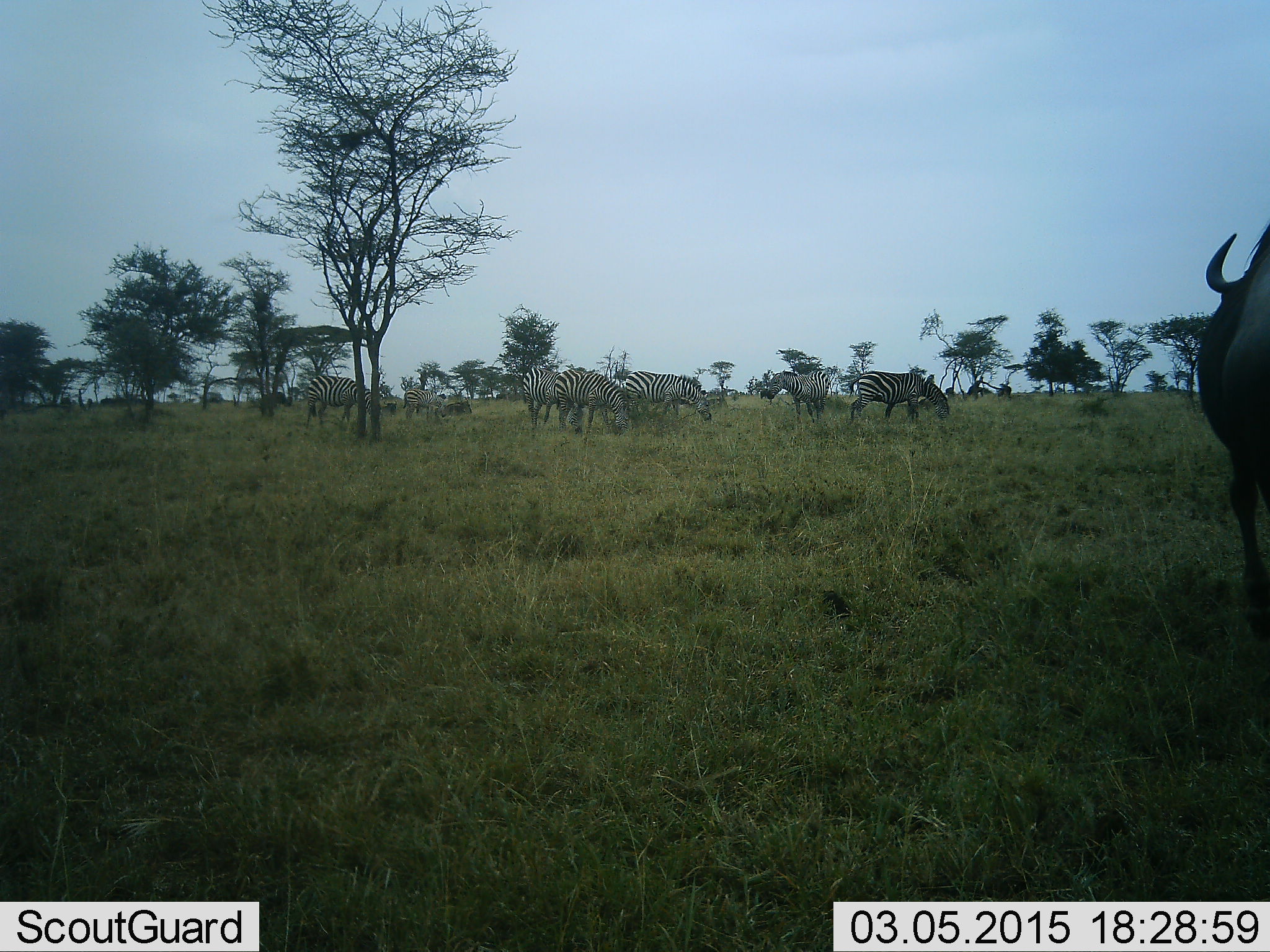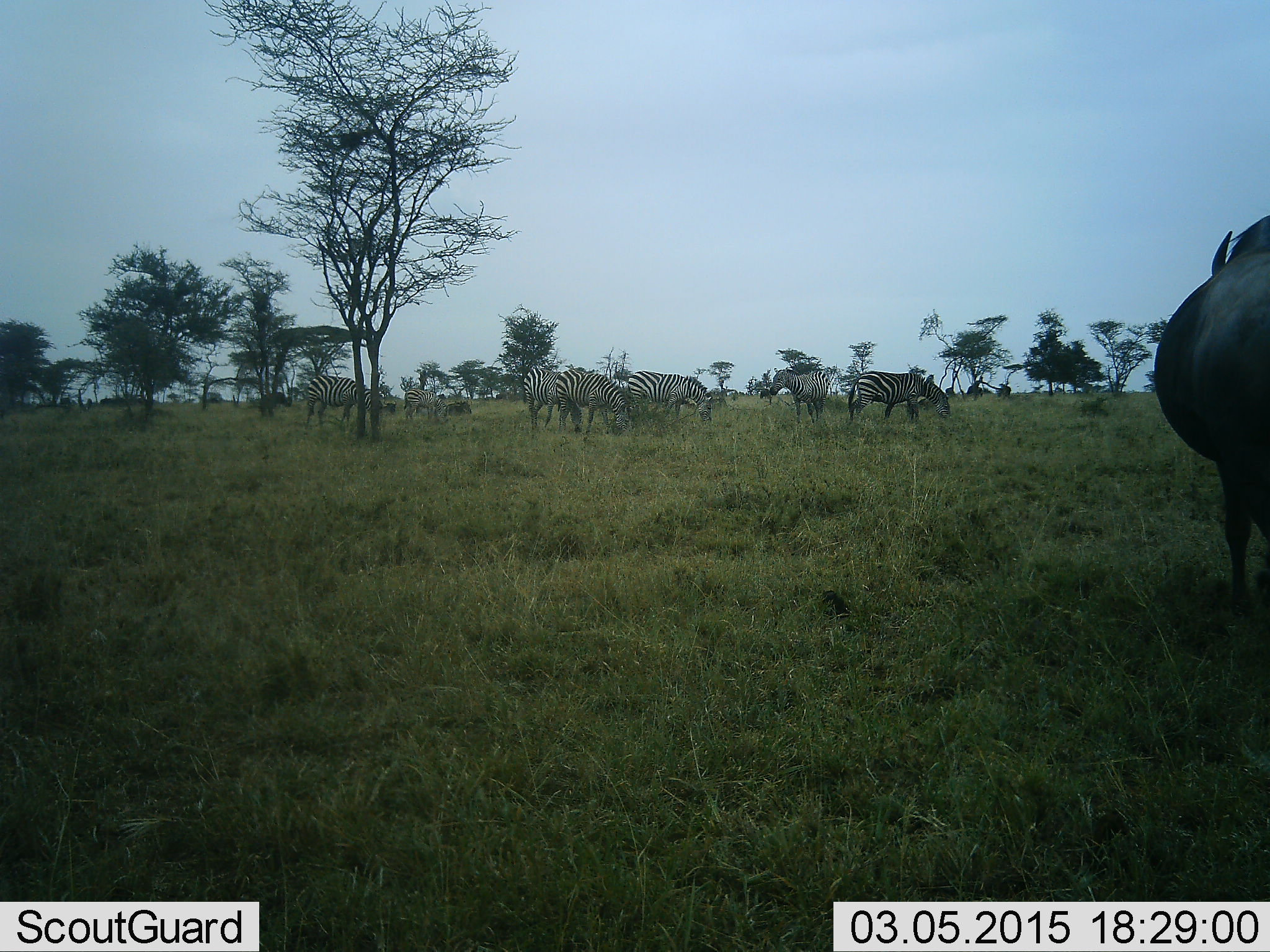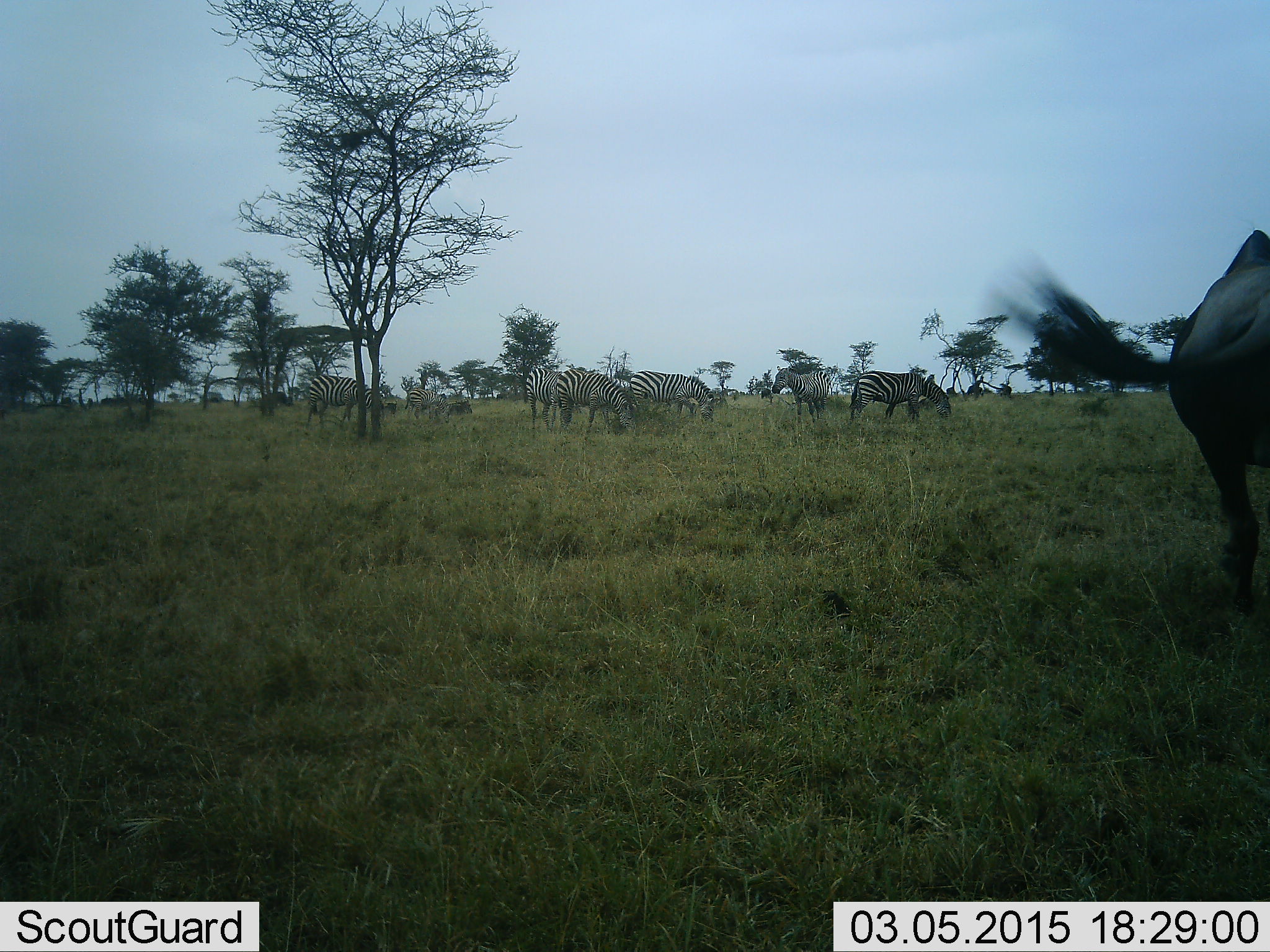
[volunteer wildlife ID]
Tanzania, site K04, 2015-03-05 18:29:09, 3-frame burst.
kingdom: Animalia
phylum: Chordata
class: Mammalia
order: Artiodactyla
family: Bovidae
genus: Connochaetes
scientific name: Connochaetes taurinus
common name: blue wildebeest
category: wildebeest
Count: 1.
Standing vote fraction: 60%.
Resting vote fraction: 0%.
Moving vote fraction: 40%.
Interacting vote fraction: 0%.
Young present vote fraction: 0%.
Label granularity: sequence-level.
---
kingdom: Animalia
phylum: Chordata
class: Mammalia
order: Perissodactyla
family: Equidae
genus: Equus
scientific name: Equus quagga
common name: plains zebra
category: zebra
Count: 7.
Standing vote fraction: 33%.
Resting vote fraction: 0%.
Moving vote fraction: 8%.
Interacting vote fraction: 8%.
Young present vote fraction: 8%.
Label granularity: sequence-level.